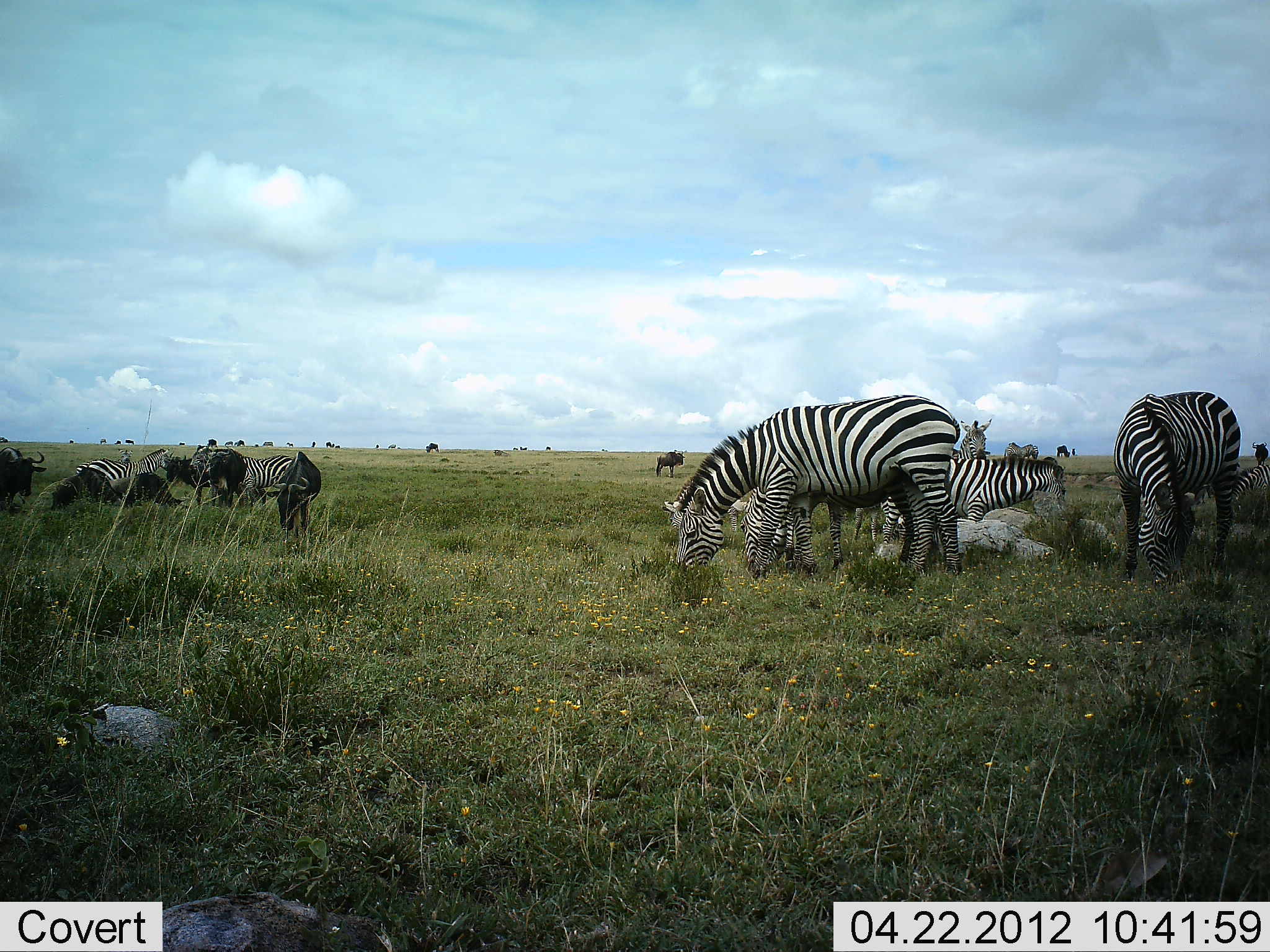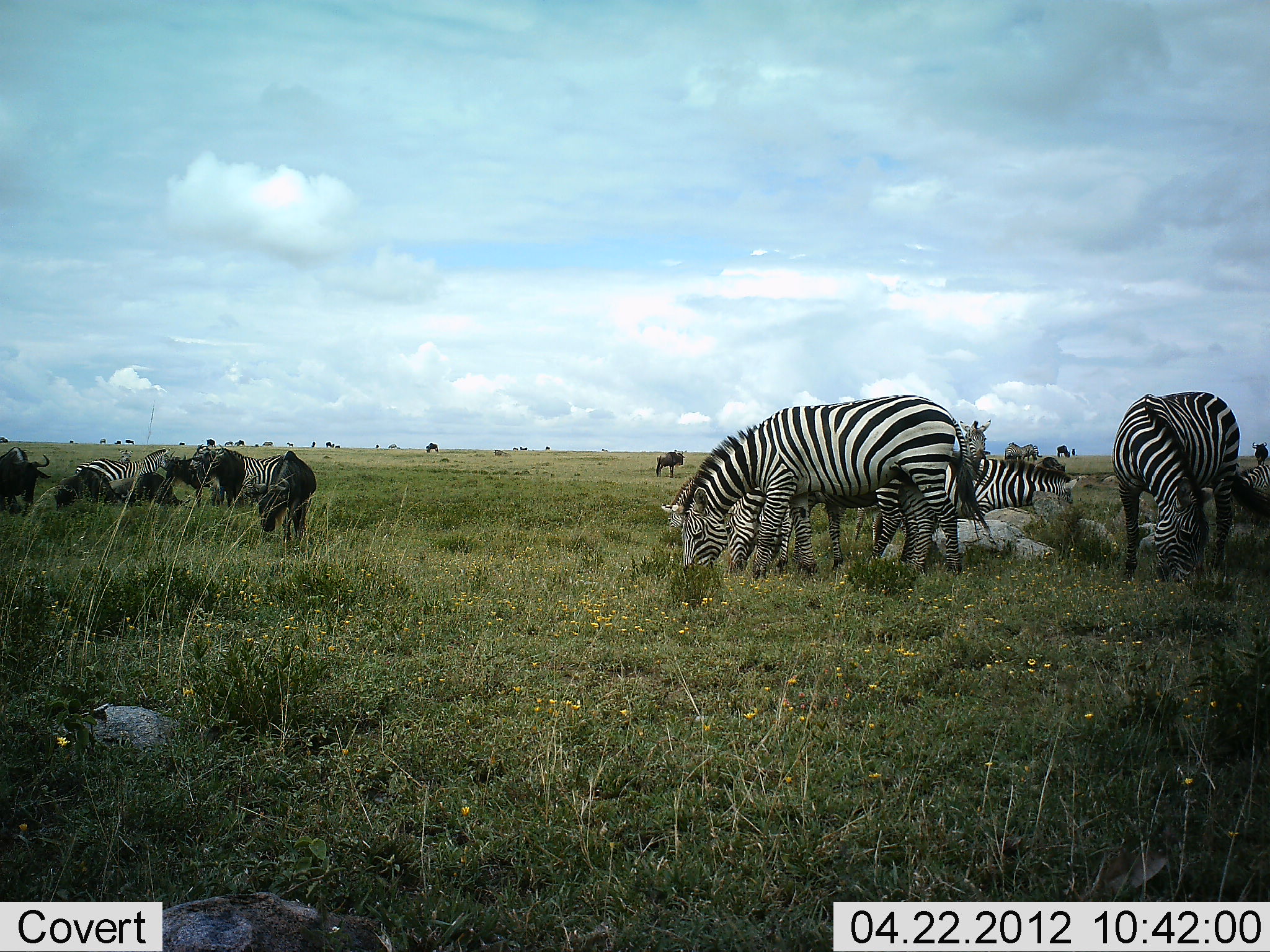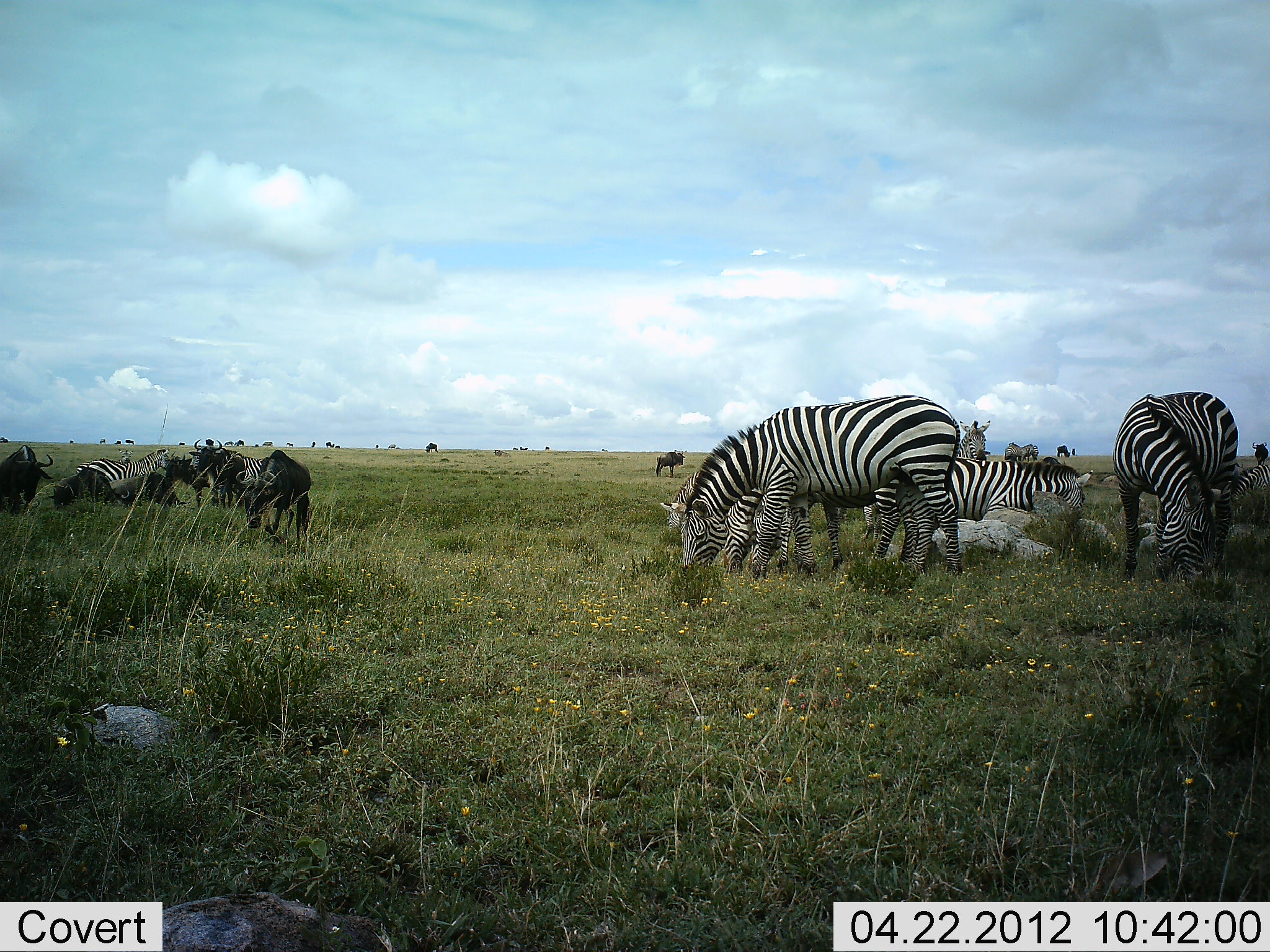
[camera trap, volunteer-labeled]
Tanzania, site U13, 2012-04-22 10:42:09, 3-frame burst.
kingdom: Animalia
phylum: Chordata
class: Mammalia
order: Artiodactyla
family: Bovidae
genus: Connochaetes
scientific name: Connochaetes taurinus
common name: blue wildebeest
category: wildebeest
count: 9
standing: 68%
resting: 32%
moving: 18%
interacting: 0%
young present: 0%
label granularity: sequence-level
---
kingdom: Animalia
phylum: Chordata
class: Mammalia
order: Perissodactyla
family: Equidae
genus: Equus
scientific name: Equus quagga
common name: plains zebra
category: zebra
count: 9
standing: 44%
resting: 8%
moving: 14%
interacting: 6%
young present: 0%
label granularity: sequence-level